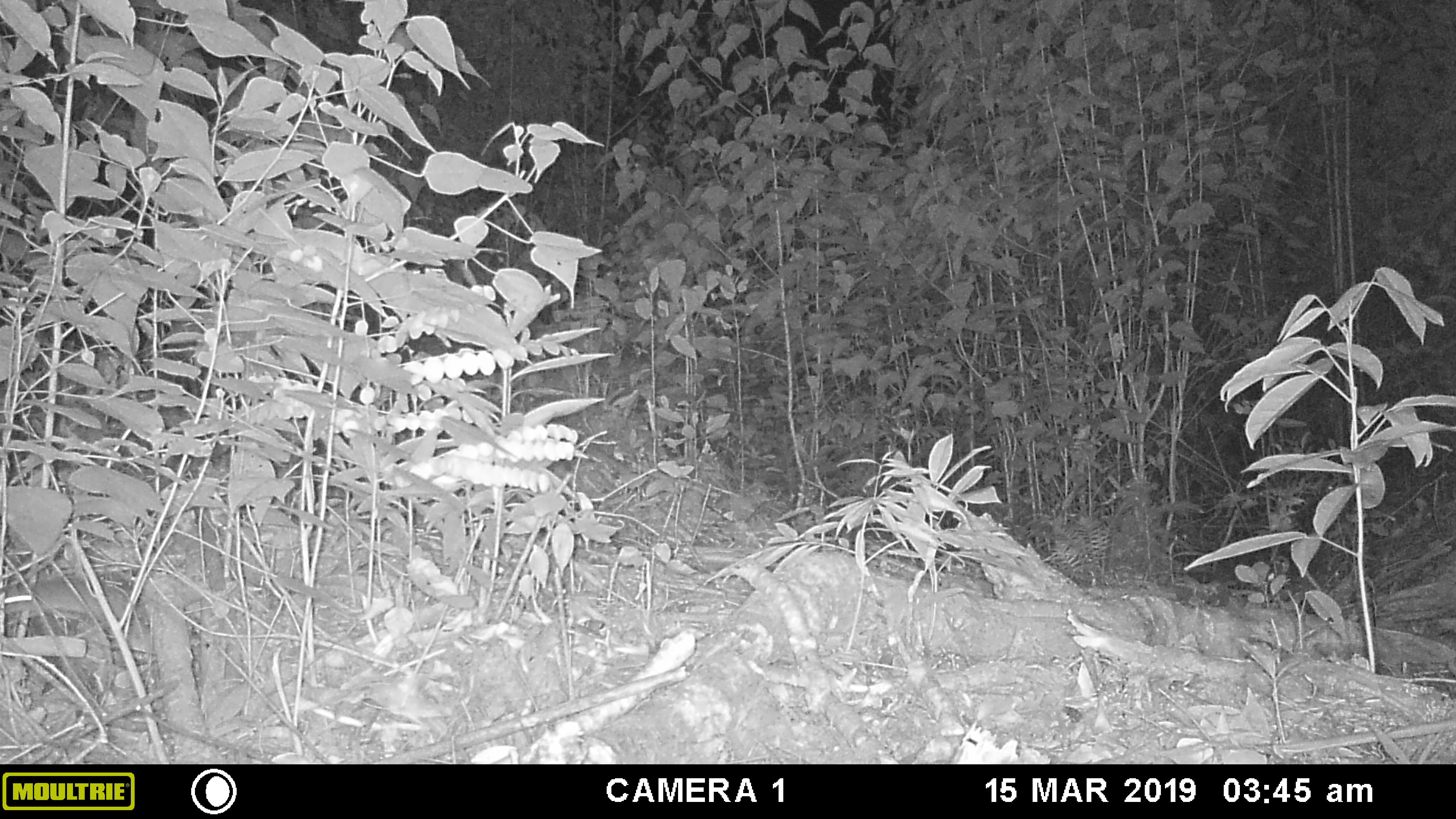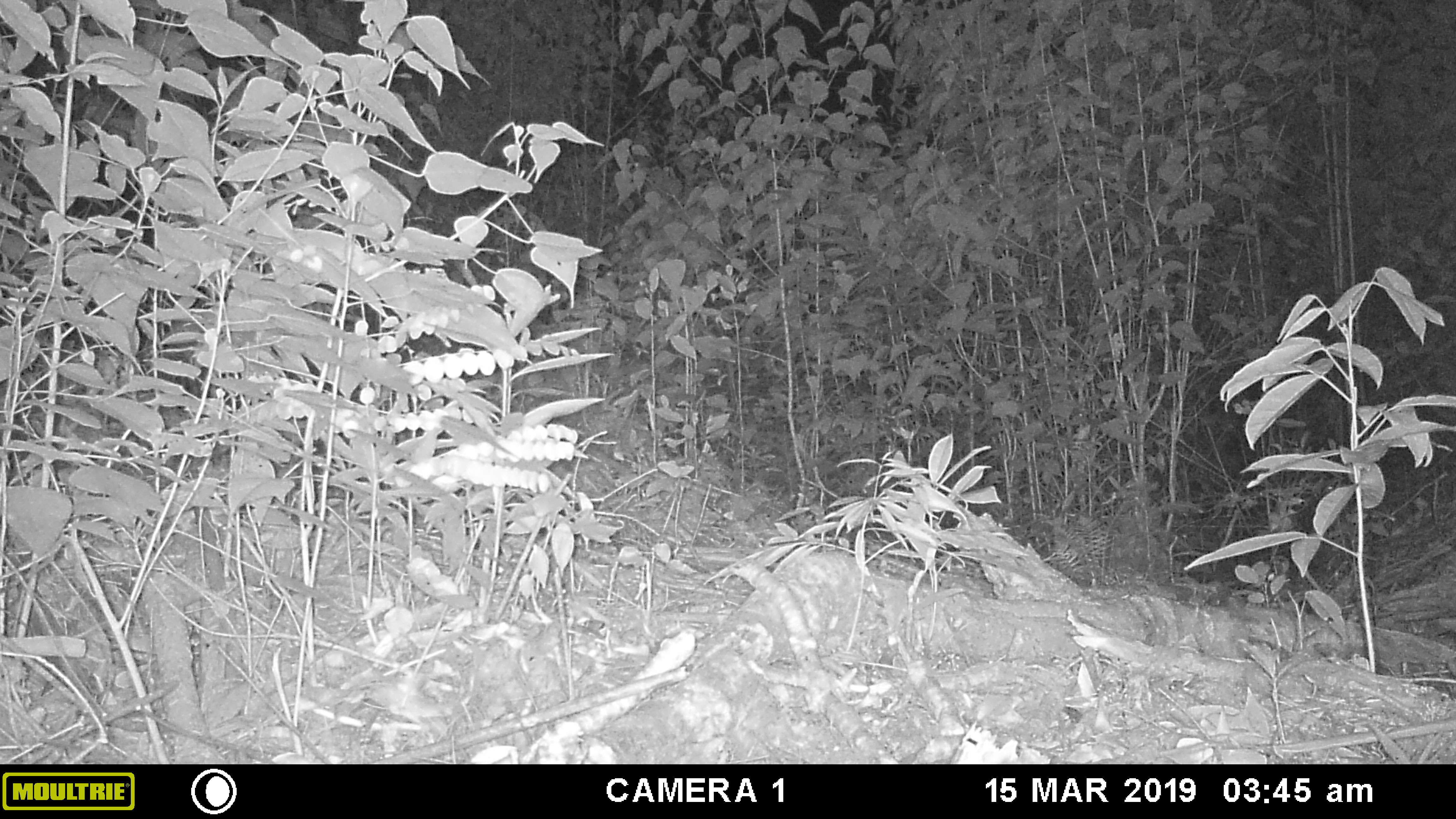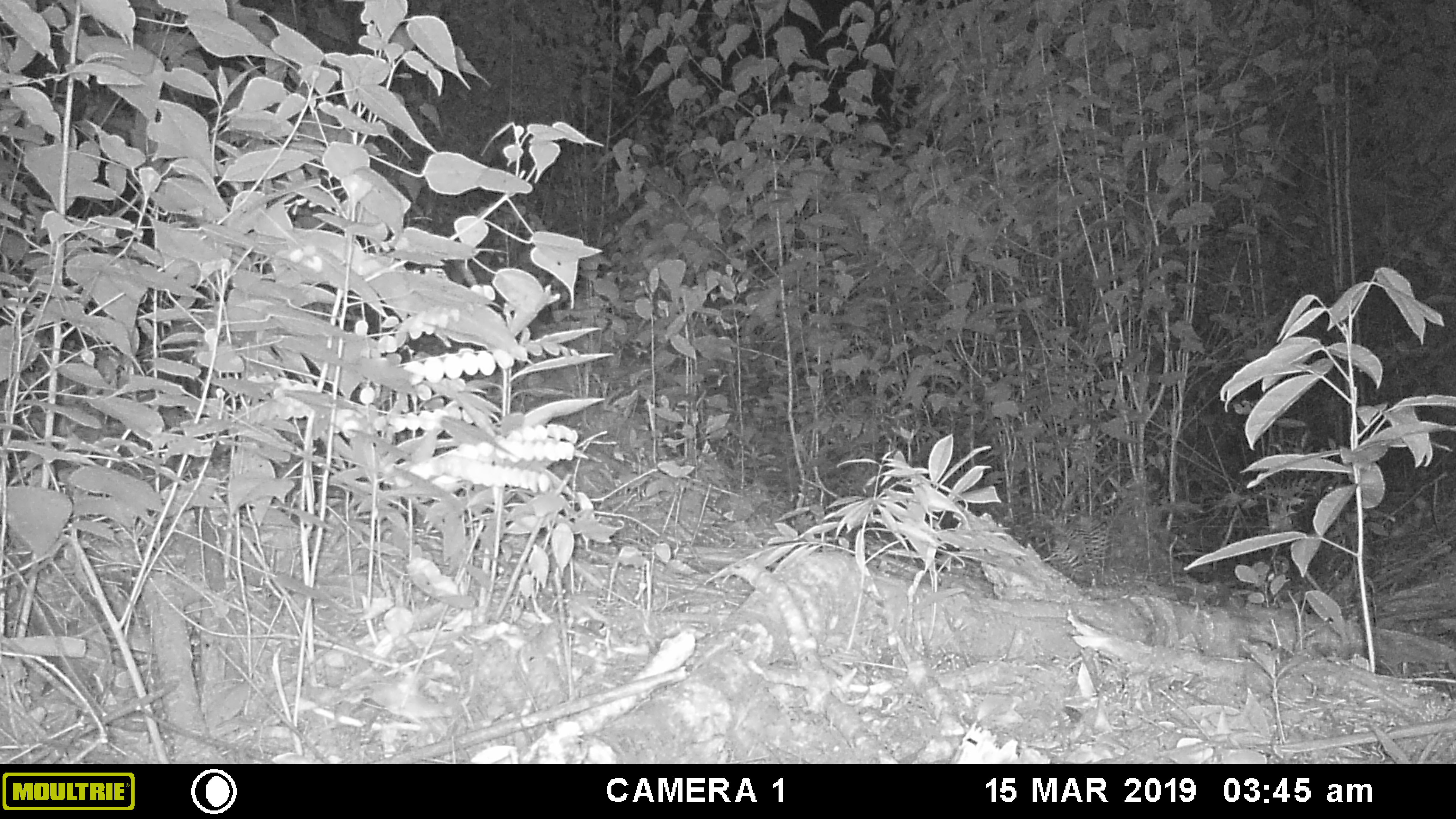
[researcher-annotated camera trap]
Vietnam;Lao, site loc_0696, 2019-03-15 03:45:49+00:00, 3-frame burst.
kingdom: Animalia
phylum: Chordata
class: Mammalia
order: Rodentia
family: Muridae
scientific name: Muridae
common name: old-world mice and rats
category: unidentified murid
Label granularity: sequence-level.